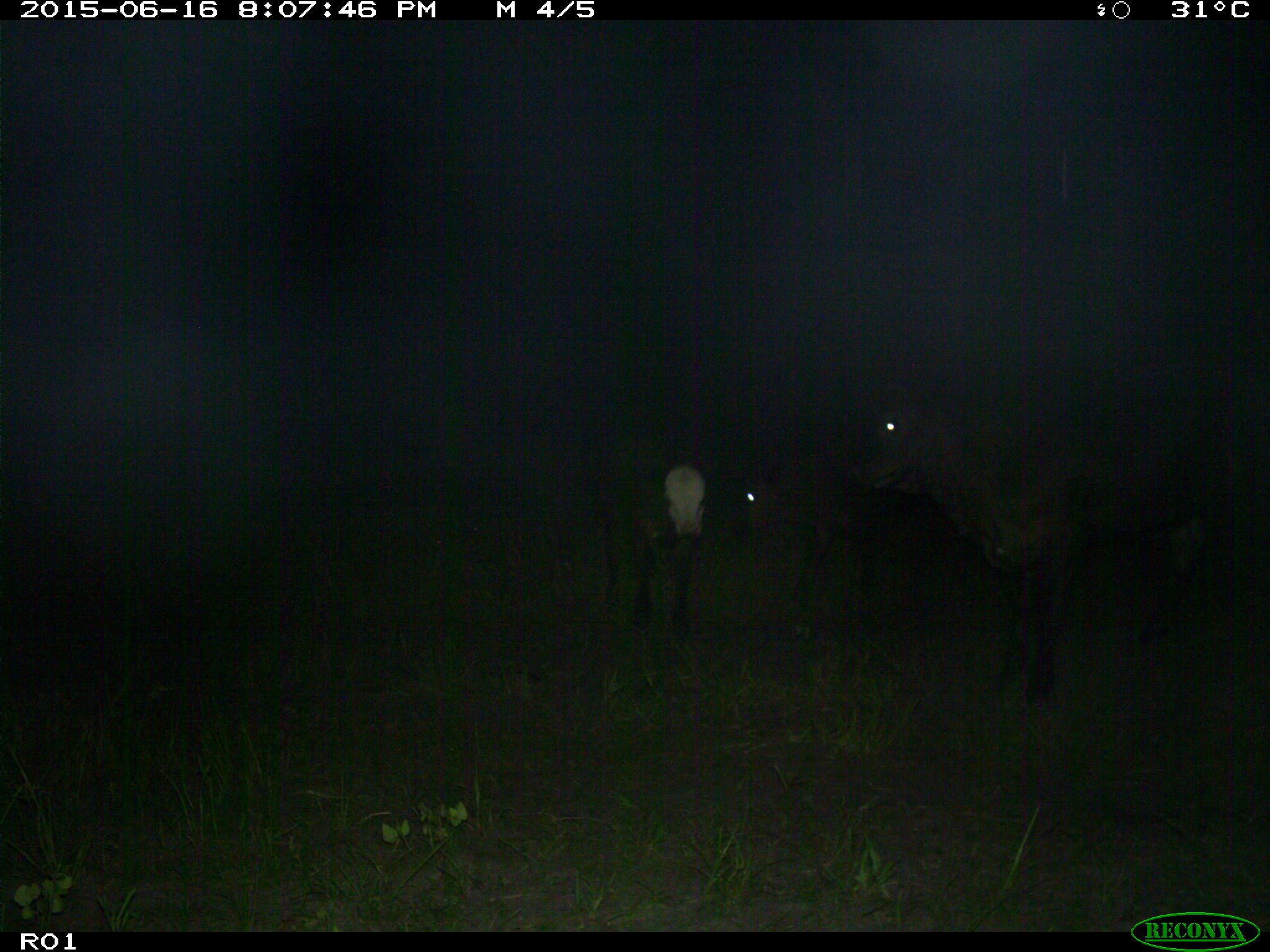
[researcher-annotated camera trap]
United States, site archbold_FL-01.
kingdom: Animalia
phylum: Chordata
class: Mammalia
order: Artiodactyla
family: Bovidae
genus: Bos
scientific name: Bos taurus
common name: domestic cow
Bos taurus (domestic cow).